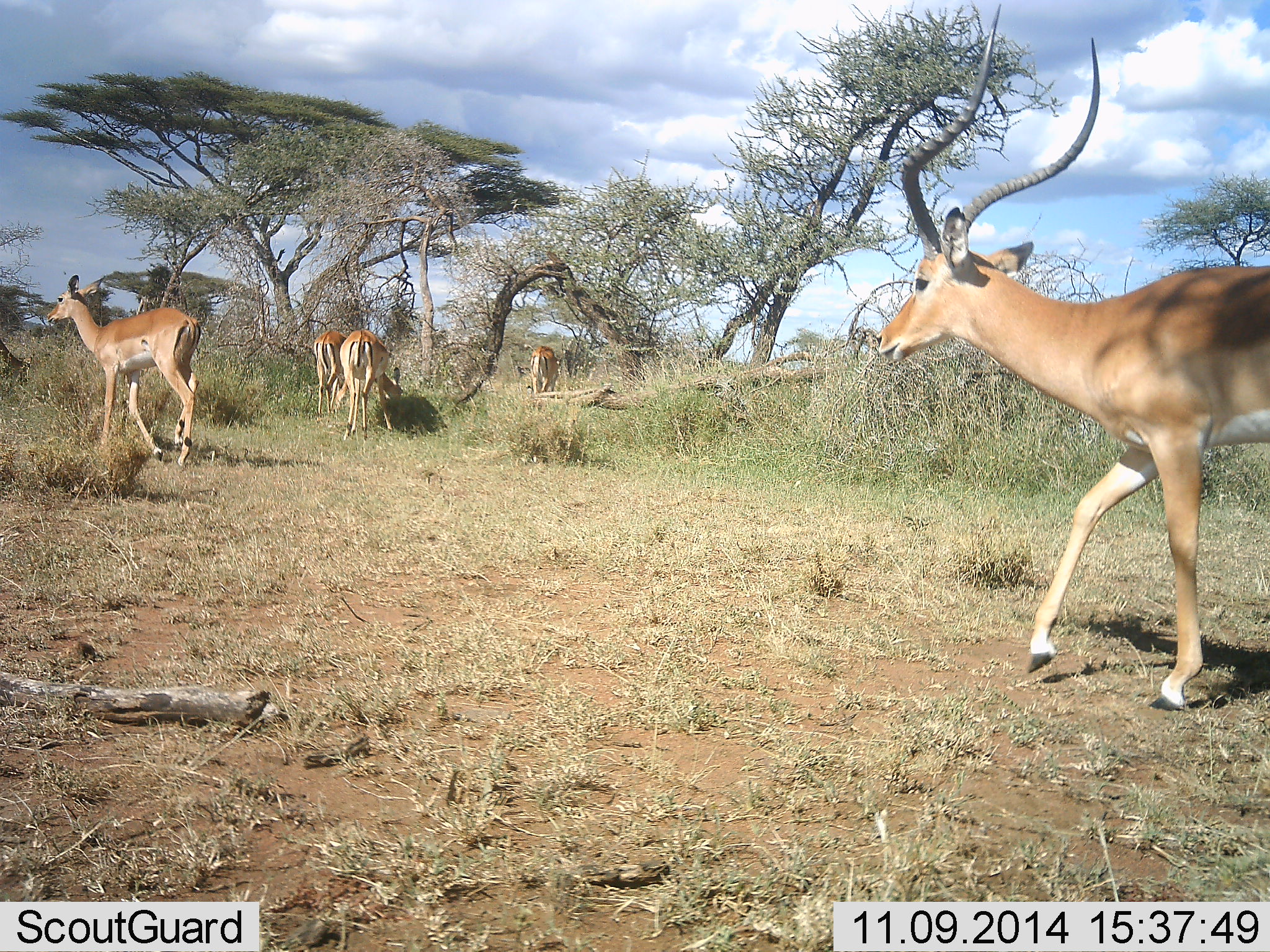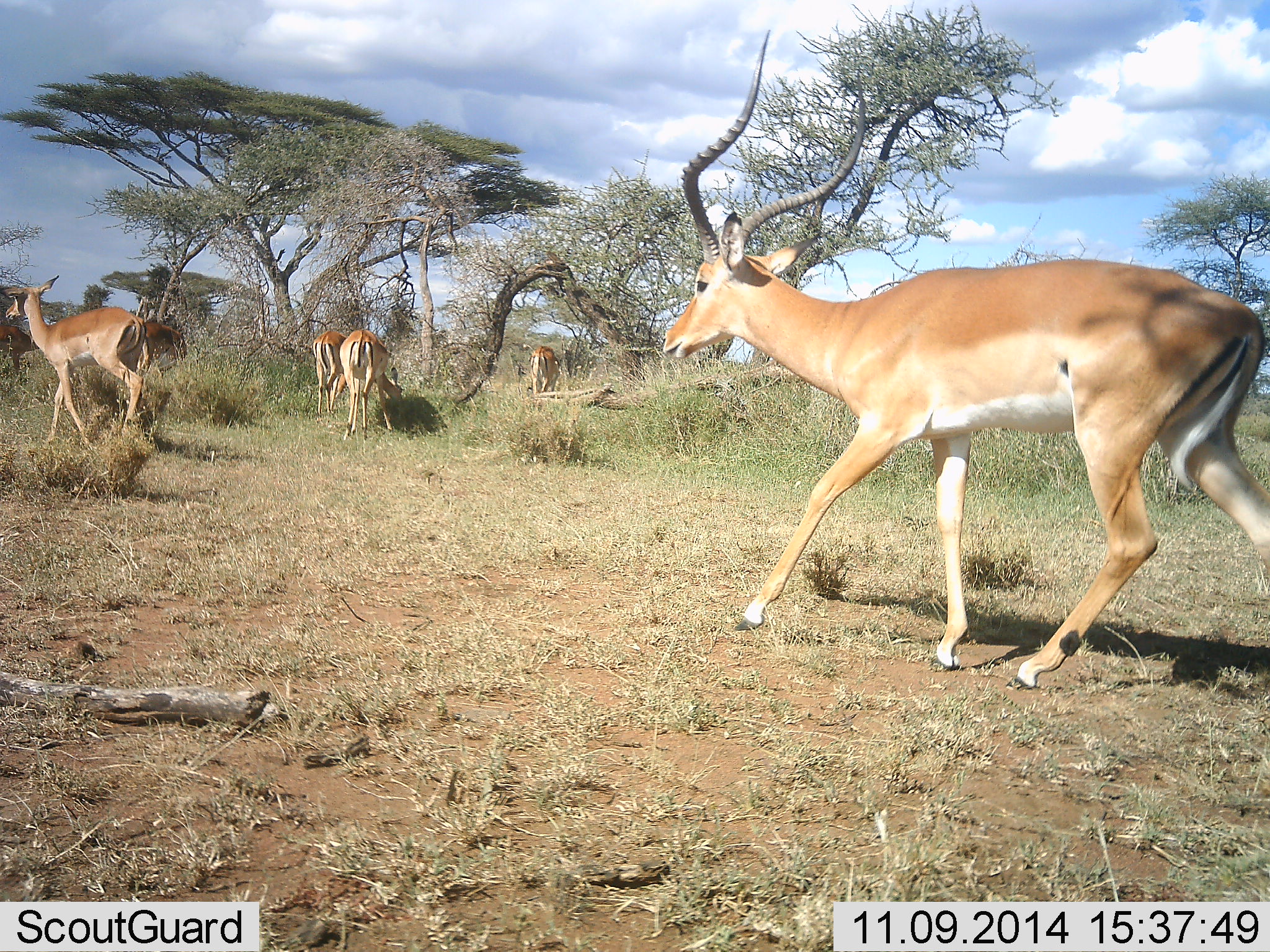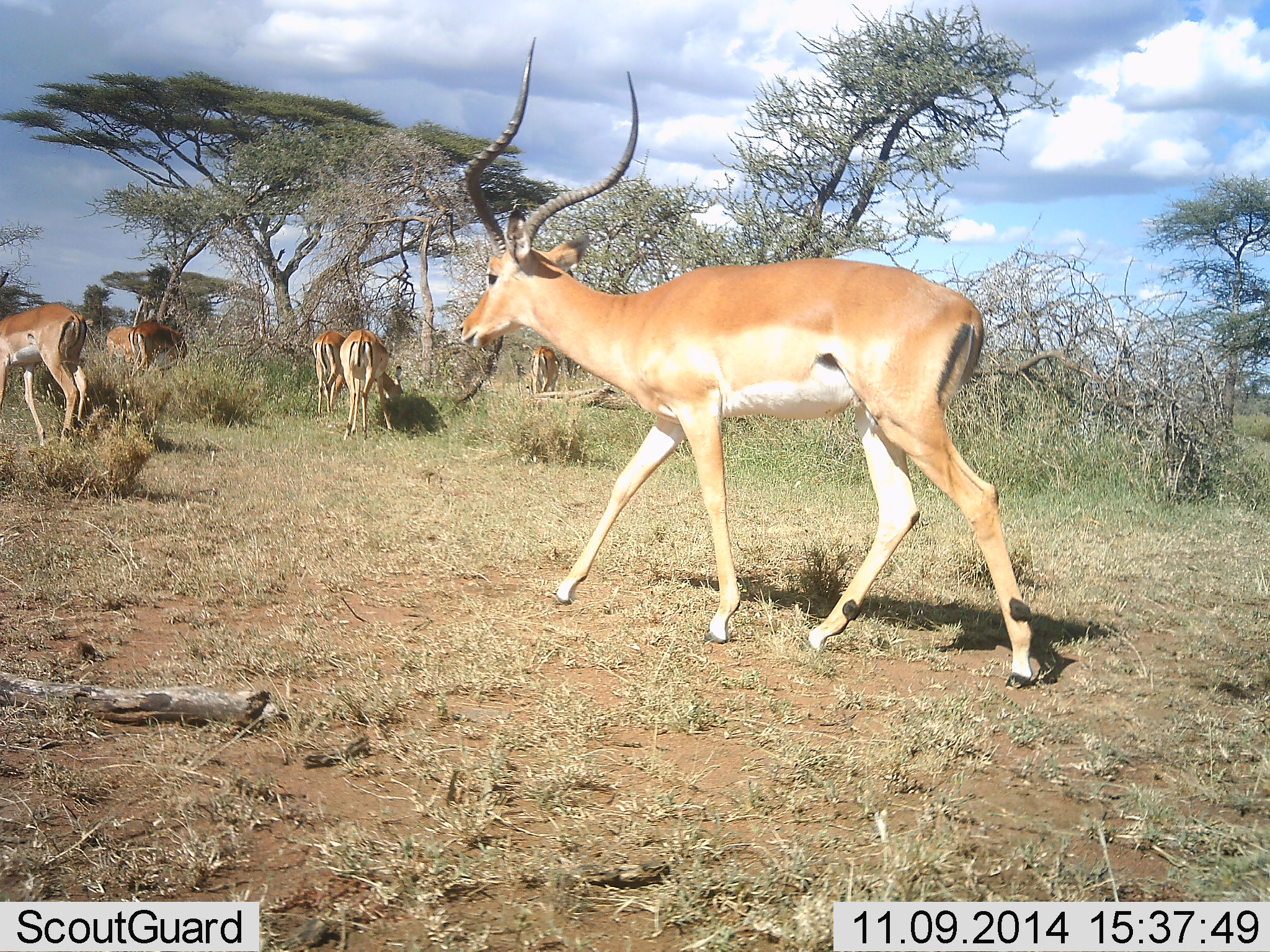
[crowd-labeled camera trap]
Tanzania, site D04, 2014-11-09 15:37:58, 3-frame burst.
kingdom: Animalia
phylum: Chordata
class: Mammalia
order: Artiodactyla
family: Bovidae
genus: Aepyceros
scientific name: Aepyceros melampus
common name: impala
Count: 7.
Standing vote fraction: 50%.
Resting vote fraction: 0%.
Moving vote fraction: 100%.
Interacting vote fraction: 0%.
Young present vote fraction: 0%.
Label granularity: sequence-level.